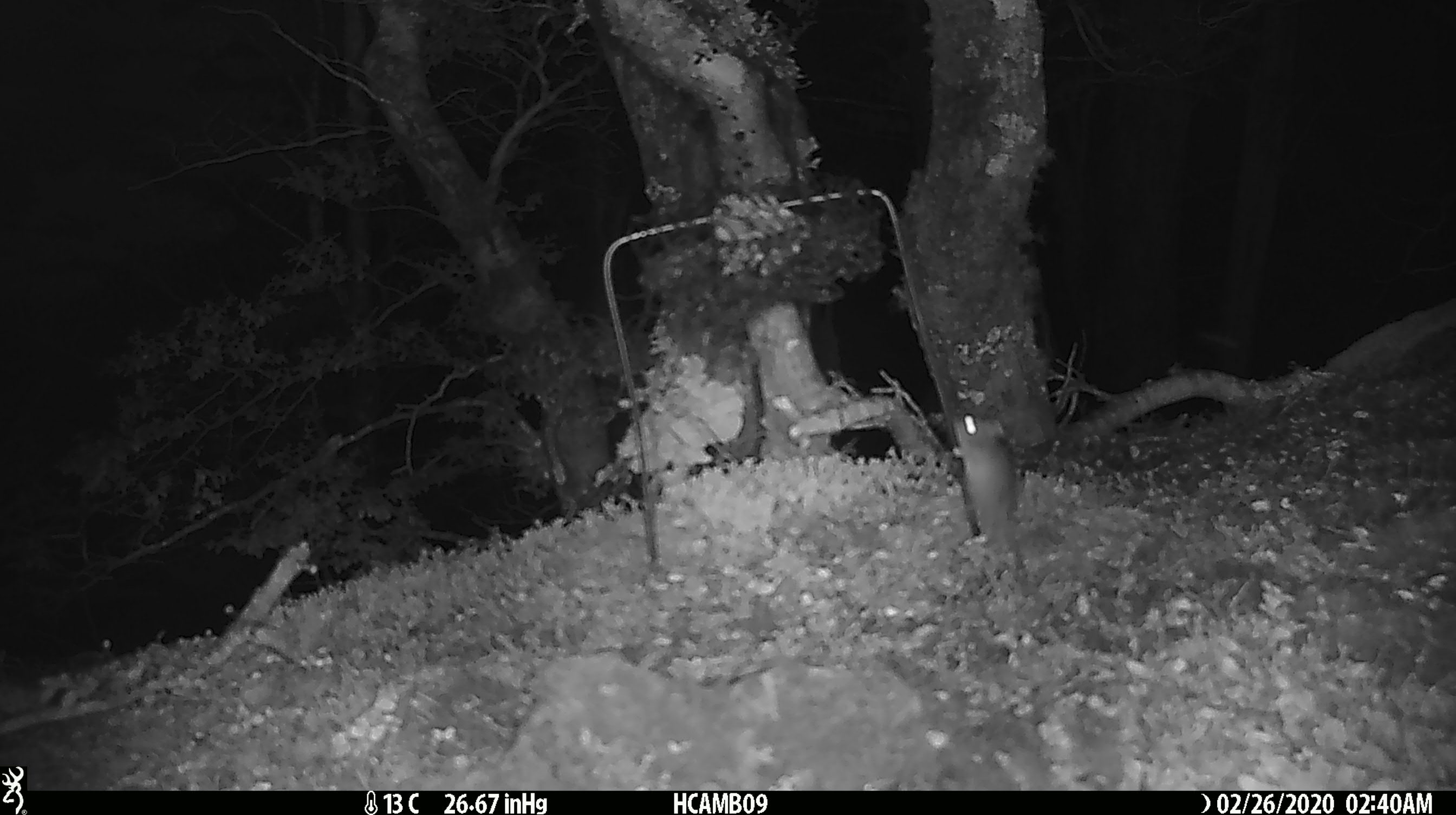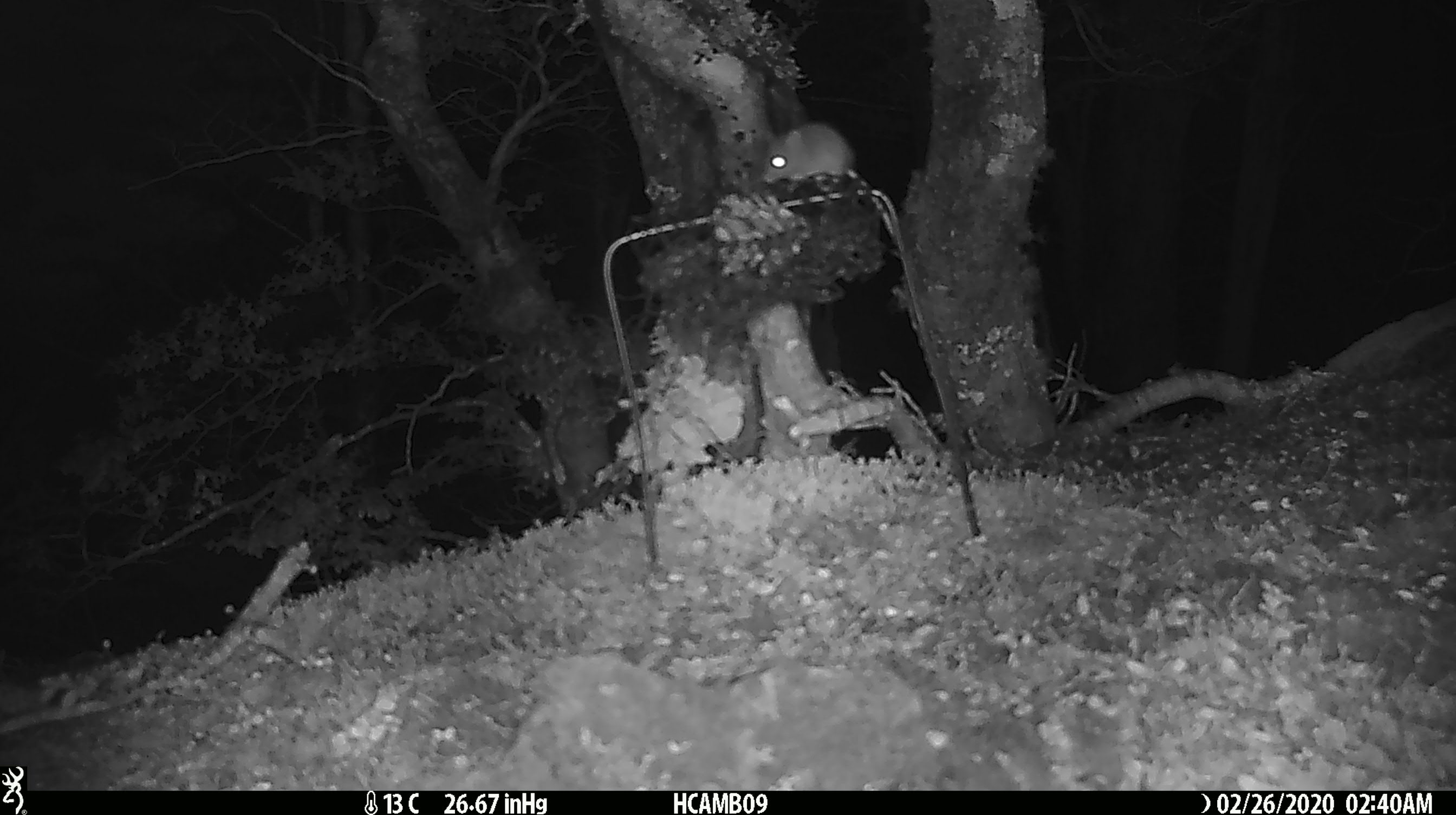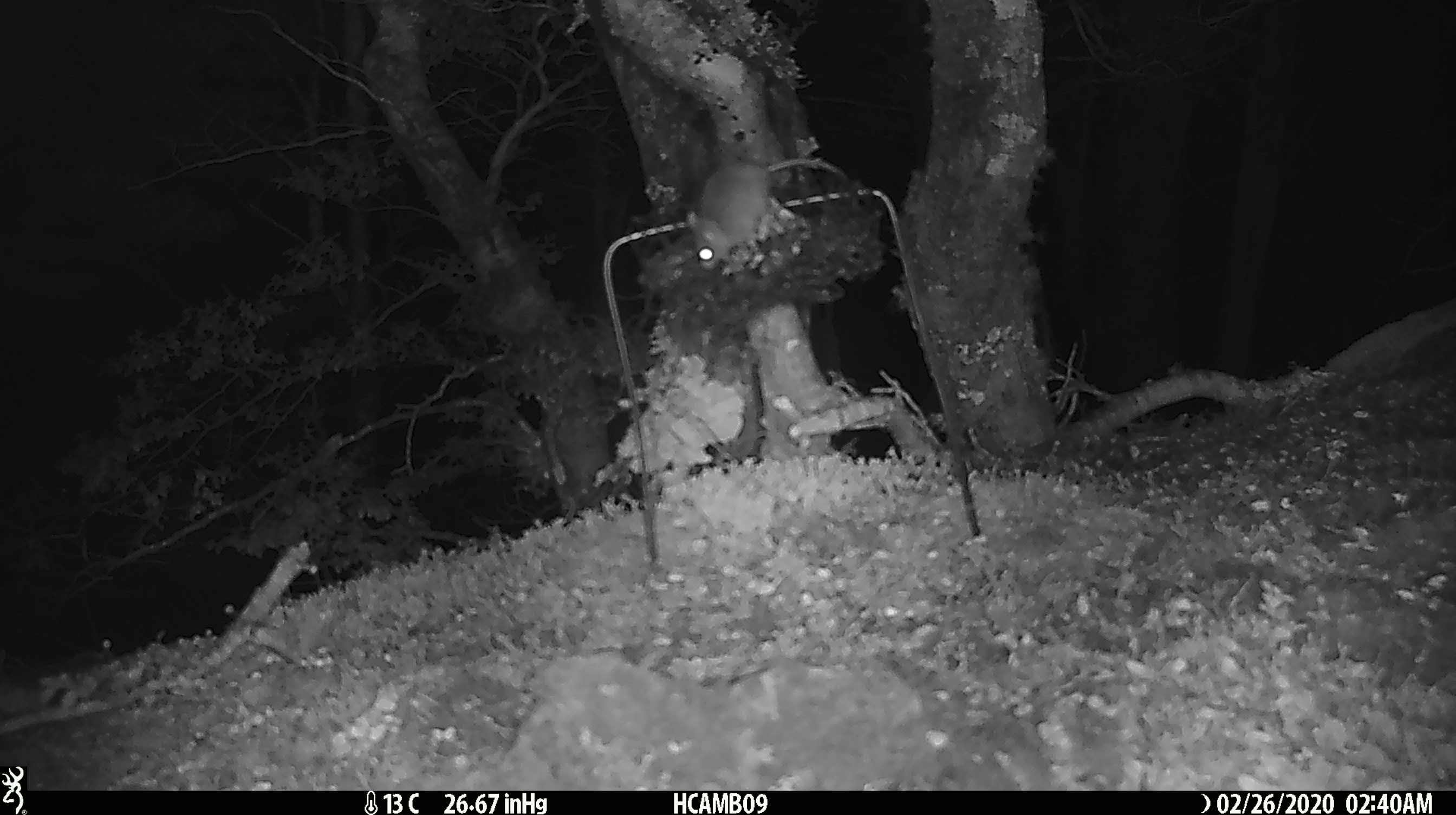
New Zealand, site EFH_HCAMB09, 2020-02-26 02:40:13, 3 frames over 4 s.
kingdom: Animalia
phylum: Chordata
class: Mammalia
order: Rodentia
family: Muridae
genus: Mus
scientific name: Mus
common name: mouse